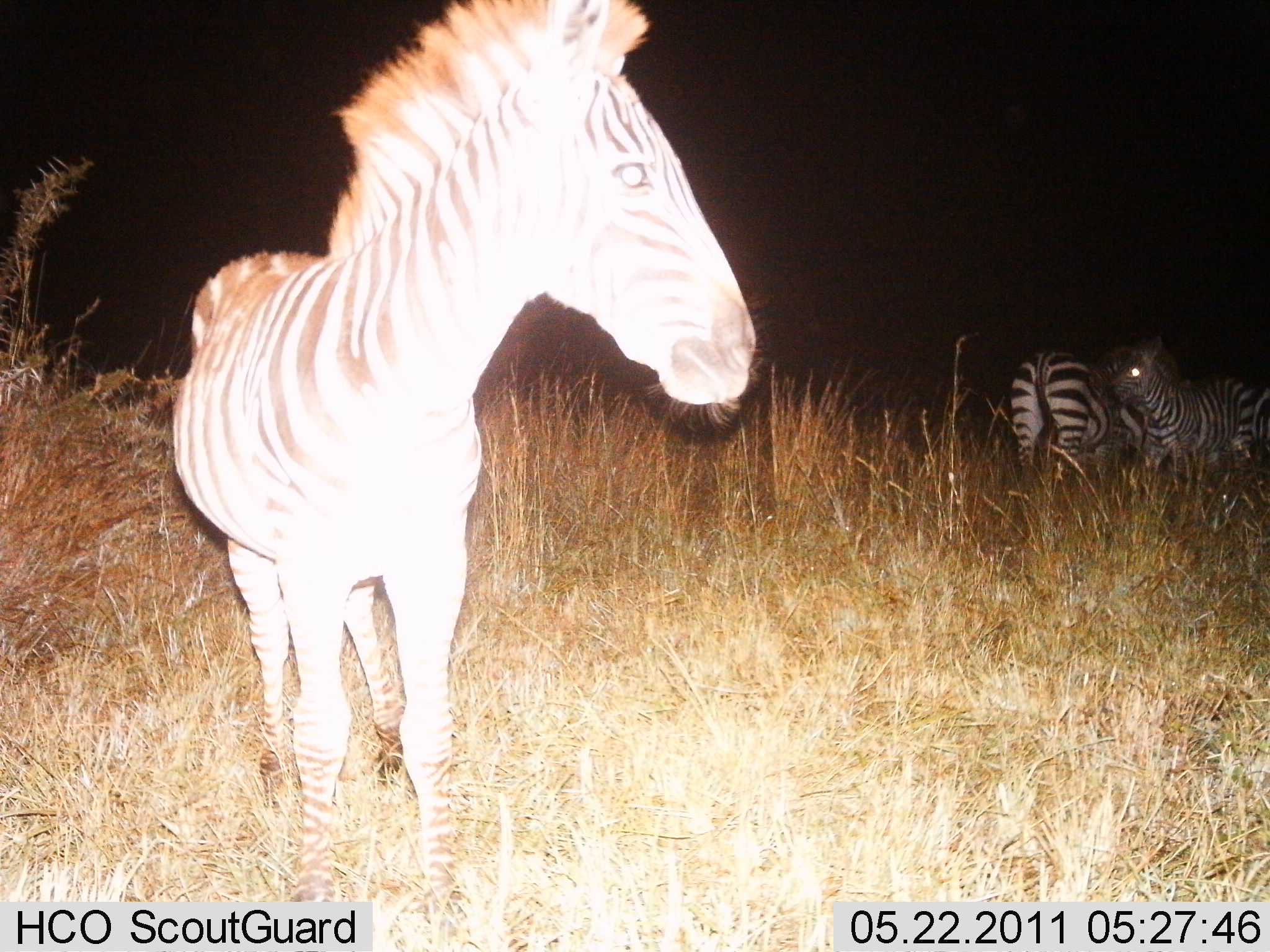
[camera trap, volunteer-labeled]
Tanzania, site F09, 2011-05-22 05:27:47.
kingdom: Animalia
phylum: Chordata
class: Mammalia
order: Perissodactyla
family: Equidae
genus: Equus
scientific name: Equus quagga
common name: plains zebra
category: zebra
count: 3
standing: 100%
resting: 0%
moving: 0%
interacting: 10%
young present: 0%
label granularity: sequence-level